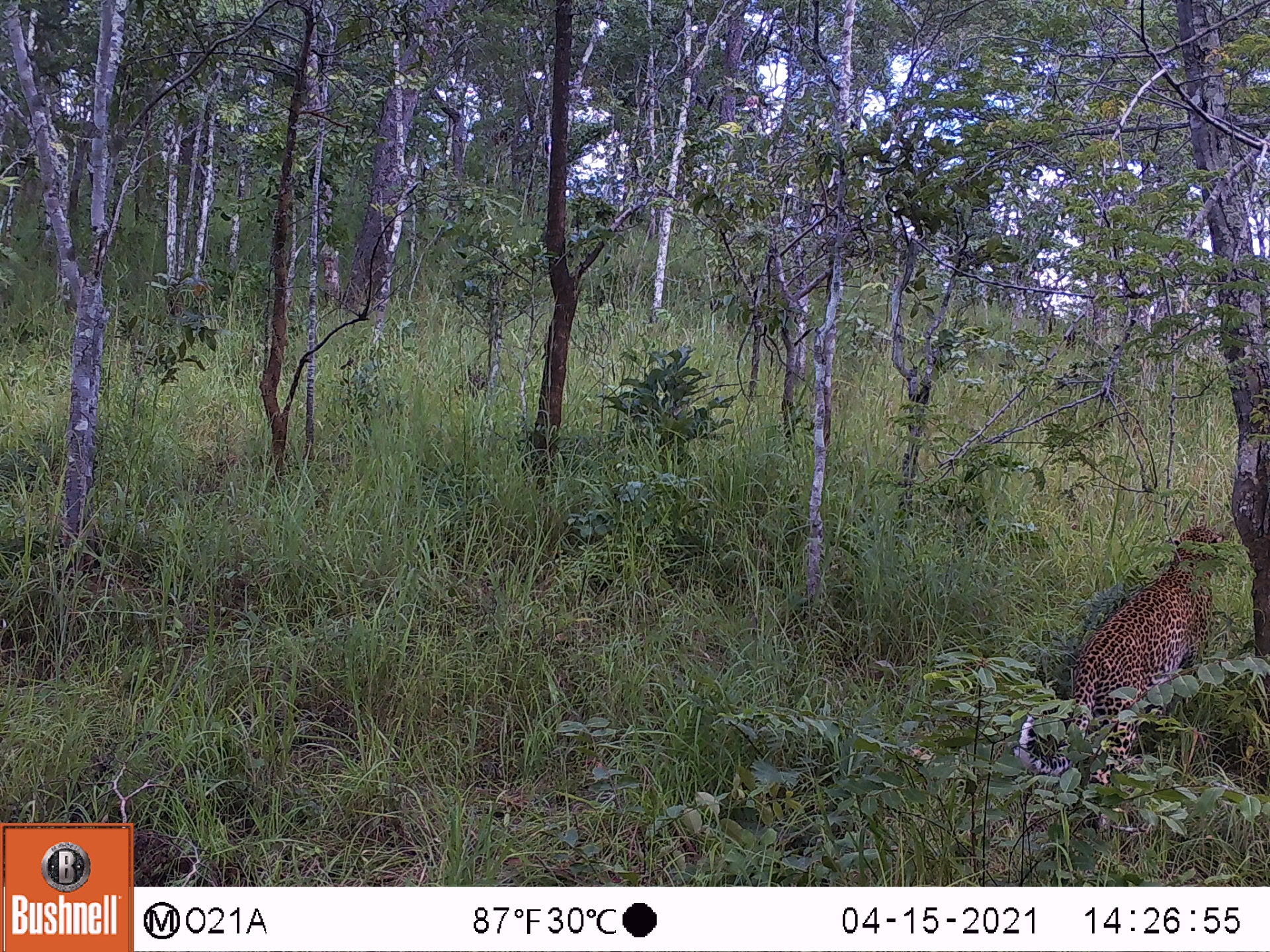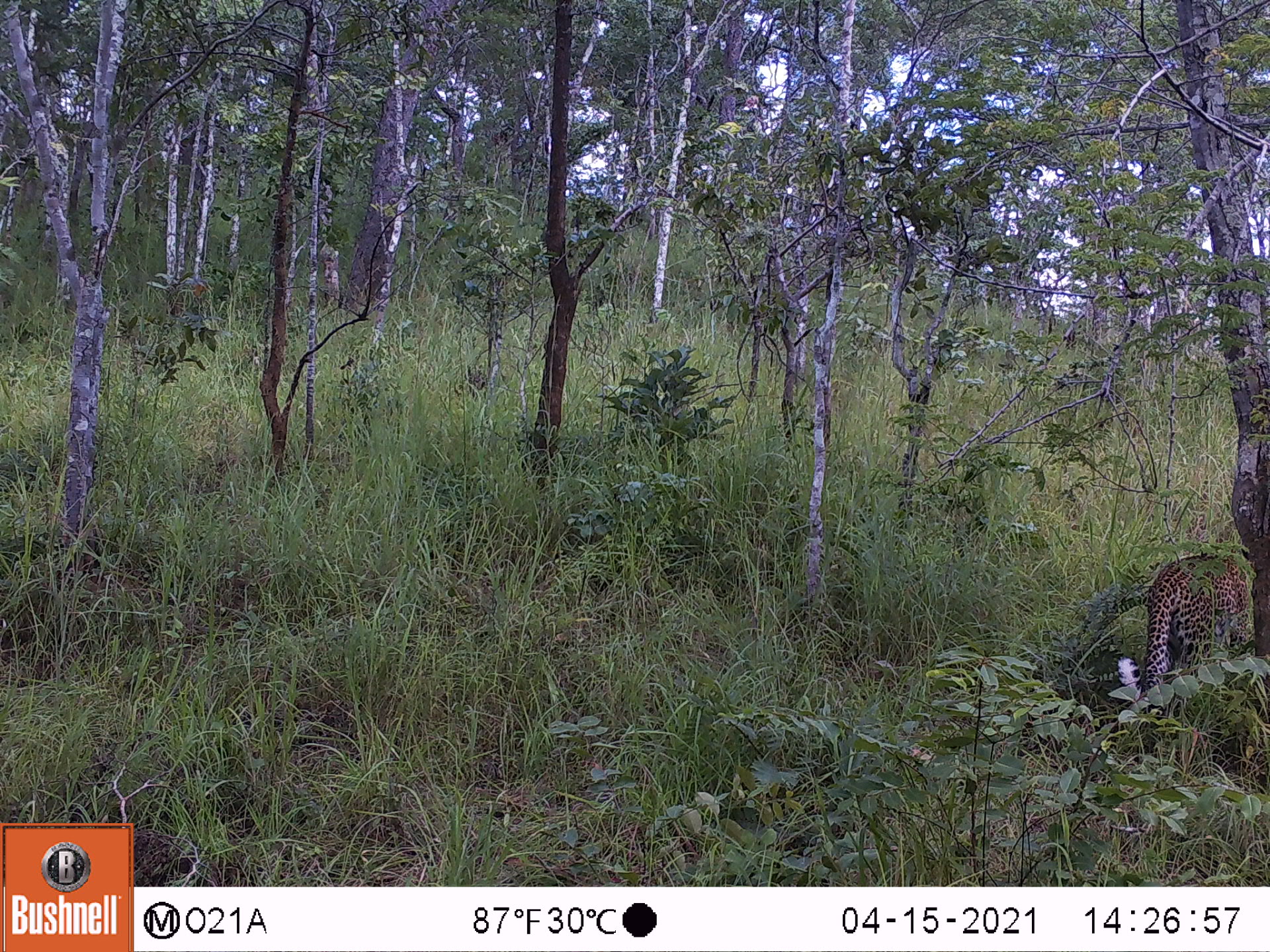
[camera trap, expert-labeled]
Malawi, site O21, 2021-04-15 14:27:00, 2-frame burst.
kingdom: Animalia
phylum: Chordata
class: Mammalia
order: Carnivora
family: Felidae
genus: Panthera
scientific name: Panthera pardus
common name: leopard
Leopard (Panthera pardus), count 1.